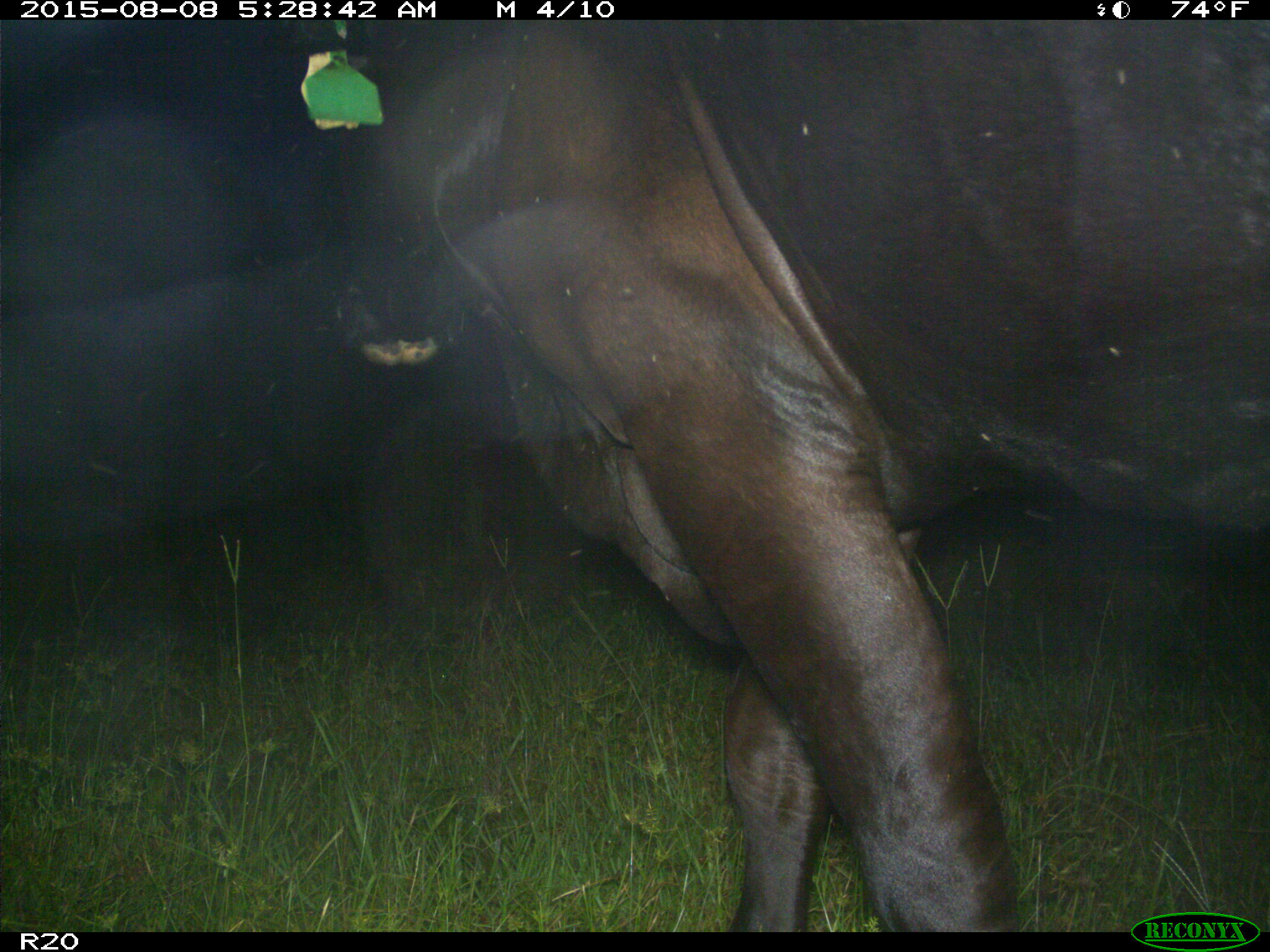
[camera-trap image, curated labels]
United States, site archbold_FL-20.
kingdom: Animalia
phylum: Chordata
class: Mammalia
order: Artiodactyla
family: Bovidae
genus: Bos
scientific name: Bos taurus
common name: domestic cow